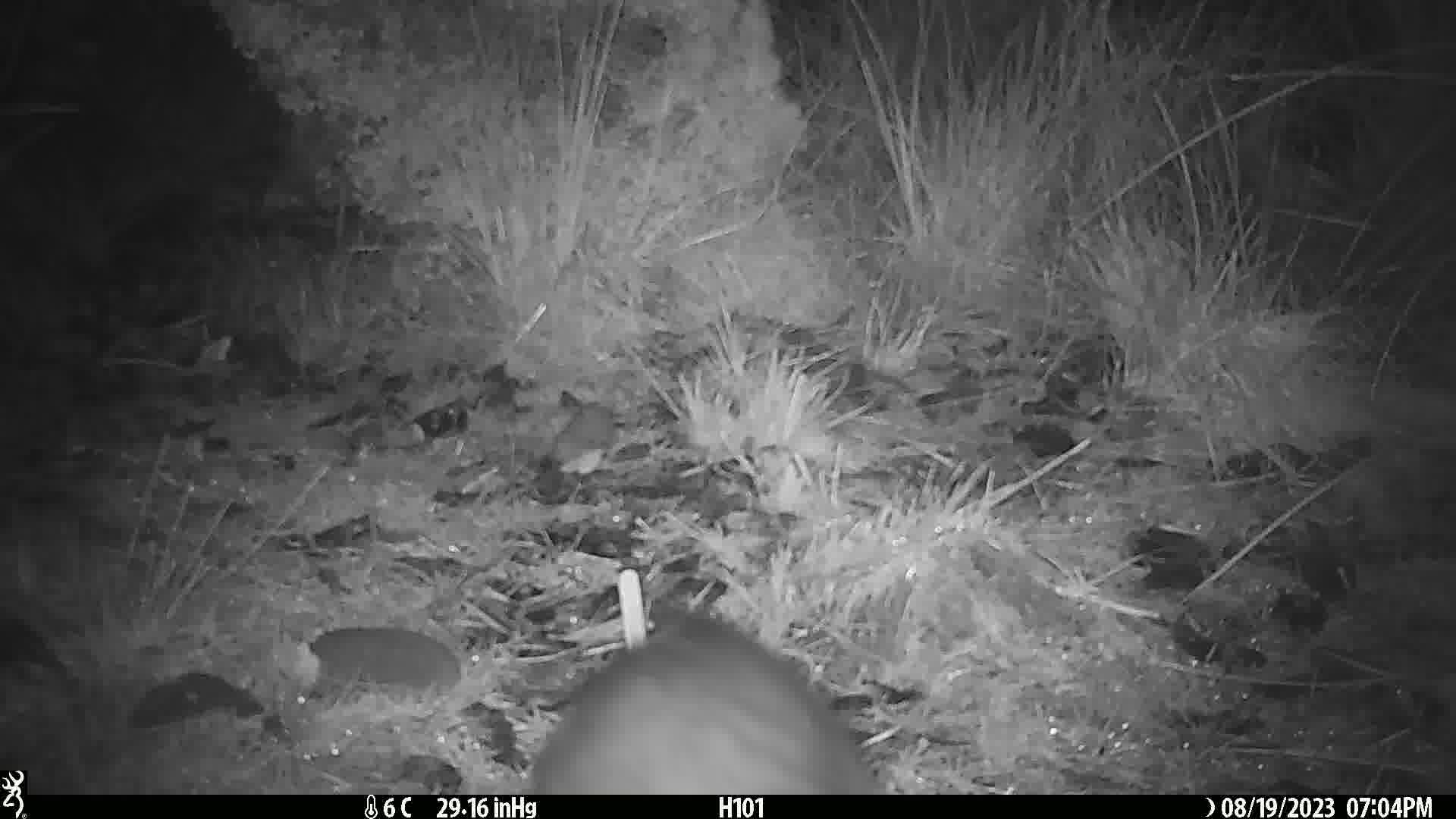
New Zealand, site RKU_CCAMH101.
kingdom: Animalia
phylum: Chordata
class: Mammalia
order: Diprotodontia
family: Phalangeridae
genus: Trichosurus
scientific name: Trichosurus vulpecula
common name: common brushtail possum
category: possum